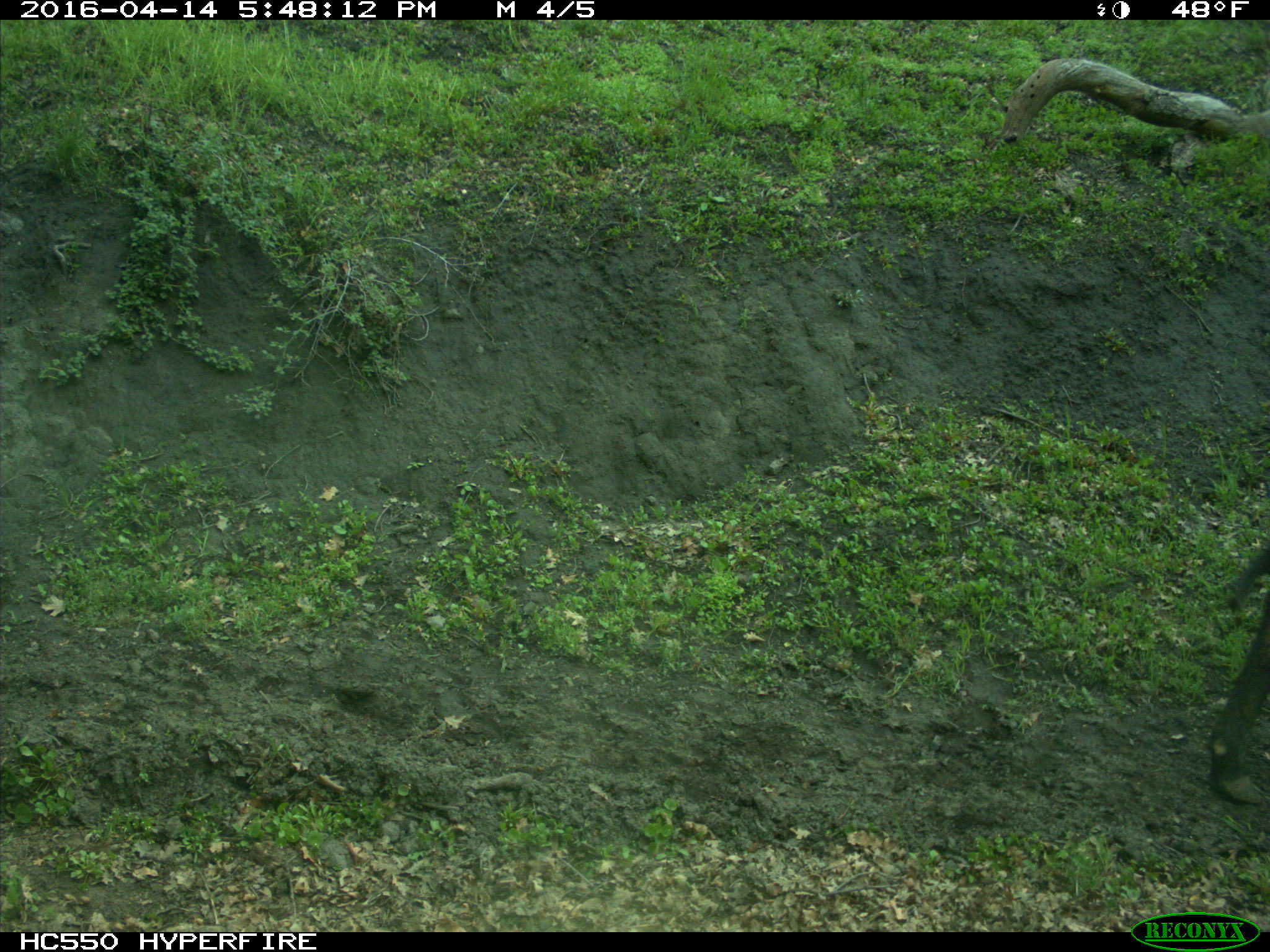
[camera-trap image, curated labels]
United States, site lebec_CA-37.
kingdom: Animalia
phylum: Chordata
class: Mammalia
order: Artiodactyla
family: Bovidae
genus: Bos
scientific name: Bos taurus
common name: domestic cow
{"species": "Bos taurus (domestic cow)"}